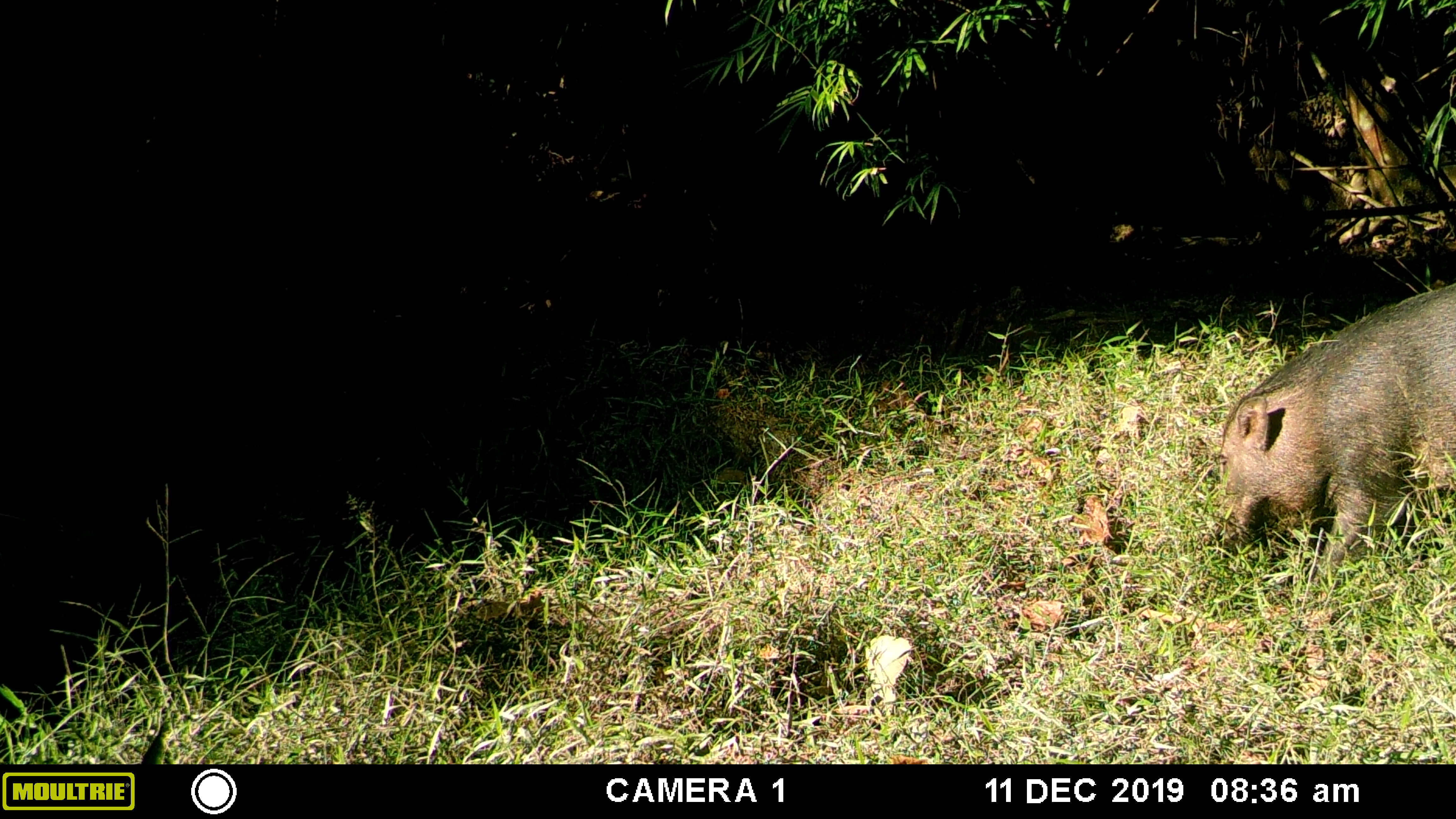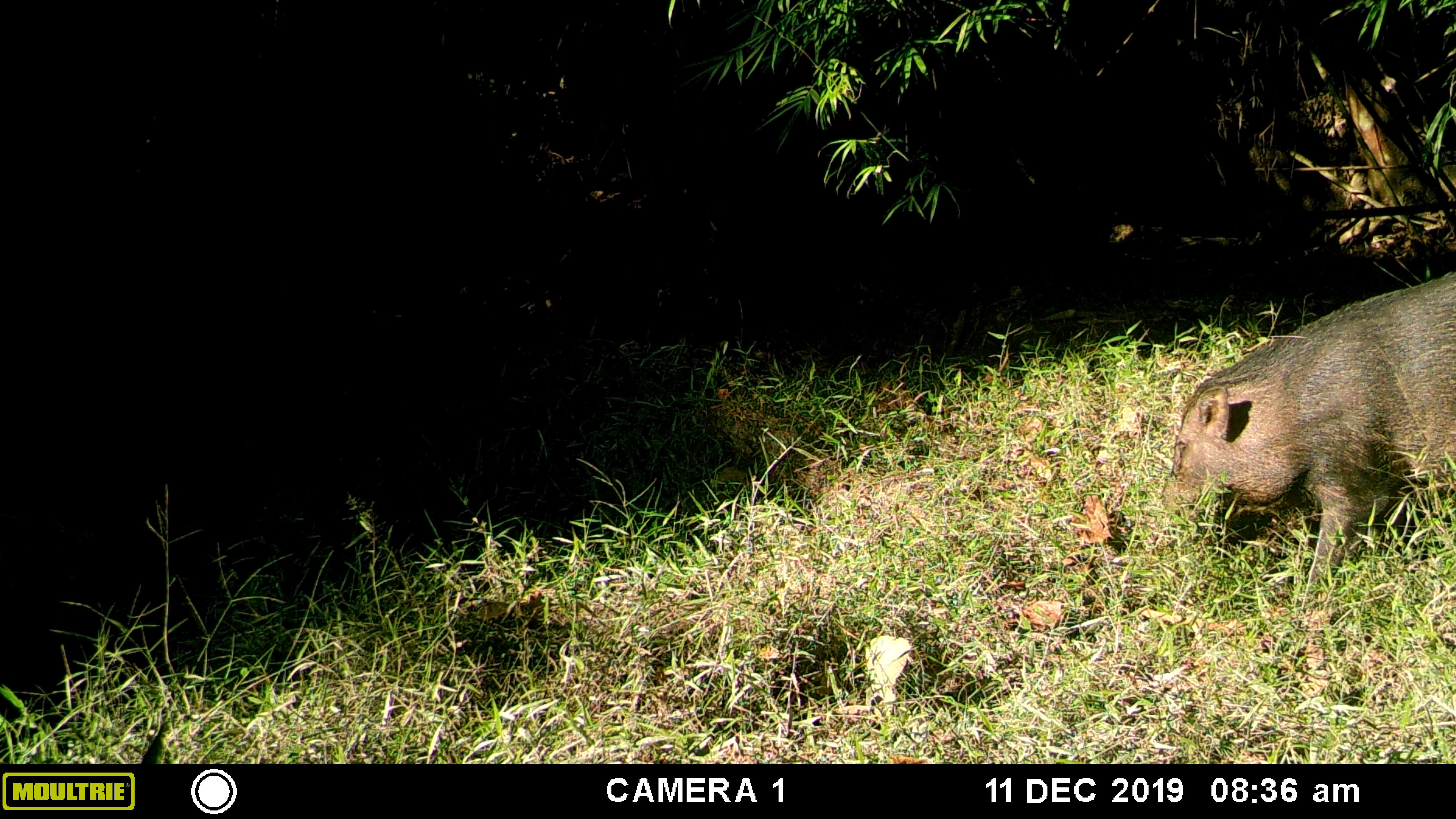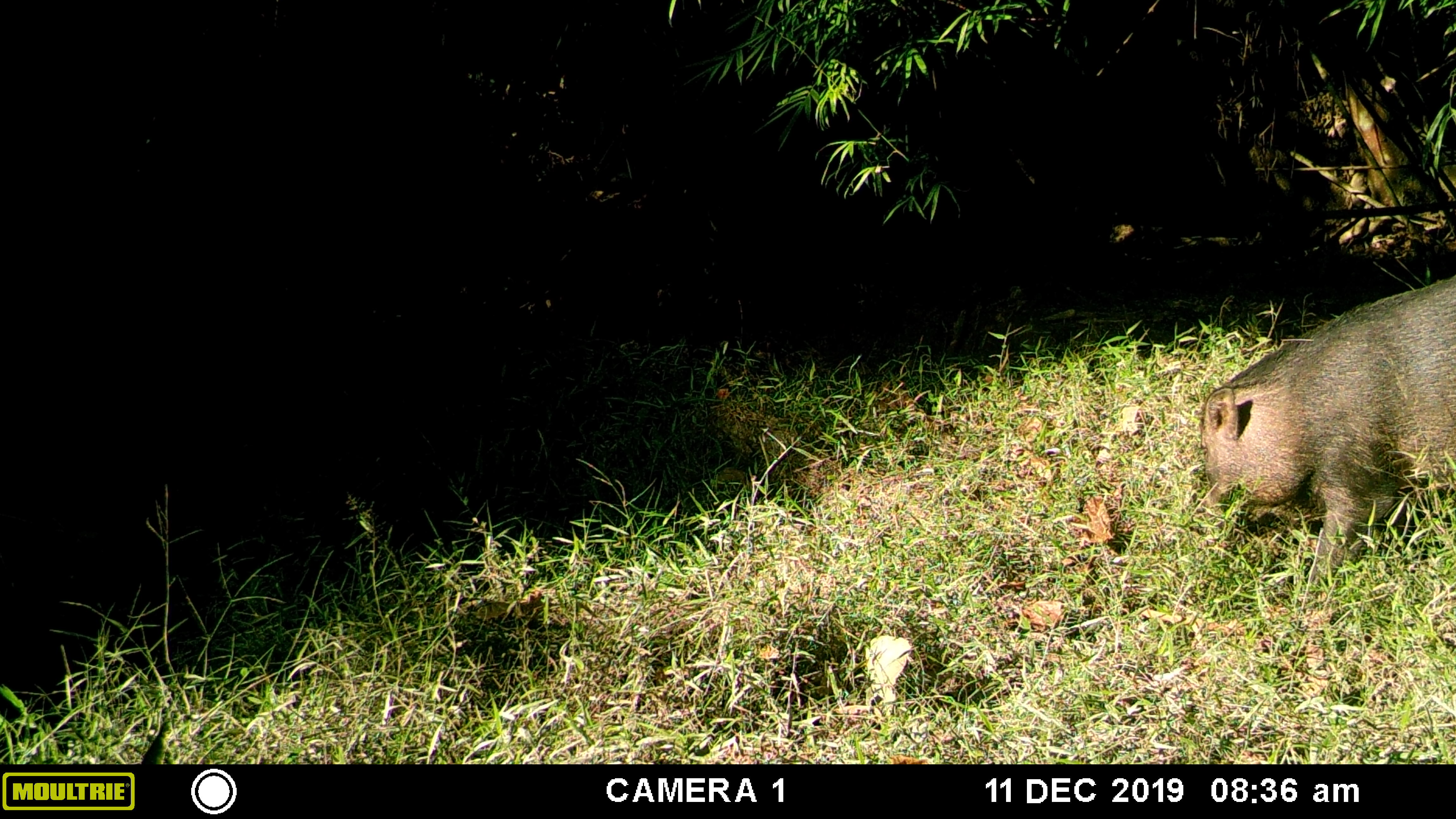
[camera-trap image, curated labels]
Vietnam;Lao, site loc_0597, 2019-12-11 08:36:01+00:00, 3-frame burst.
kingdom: Animalia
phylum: Chordata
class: Mammalia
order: Artiodactyla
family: Suidae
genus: Sus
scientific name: Sus scrofa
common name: eurasian wild pig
Eurasian wild pig (Sus scrofa). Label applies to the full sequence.